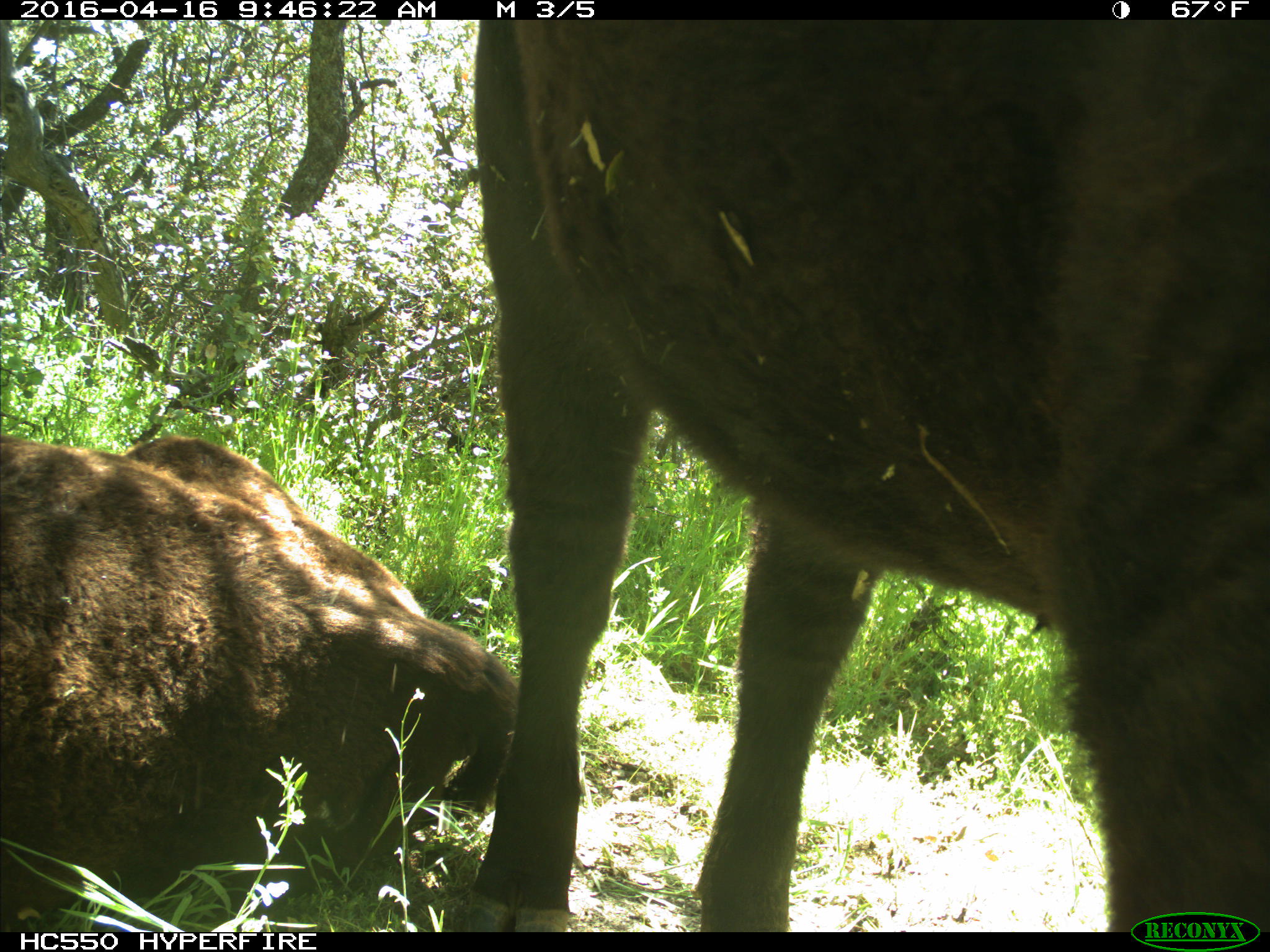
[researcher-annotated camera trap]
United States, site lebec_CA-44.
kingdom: Animalia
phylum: Chordata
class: Mammalia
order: Artiodactyla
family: Bovidae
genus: Bos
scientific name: Bos taurus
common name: domestic cow